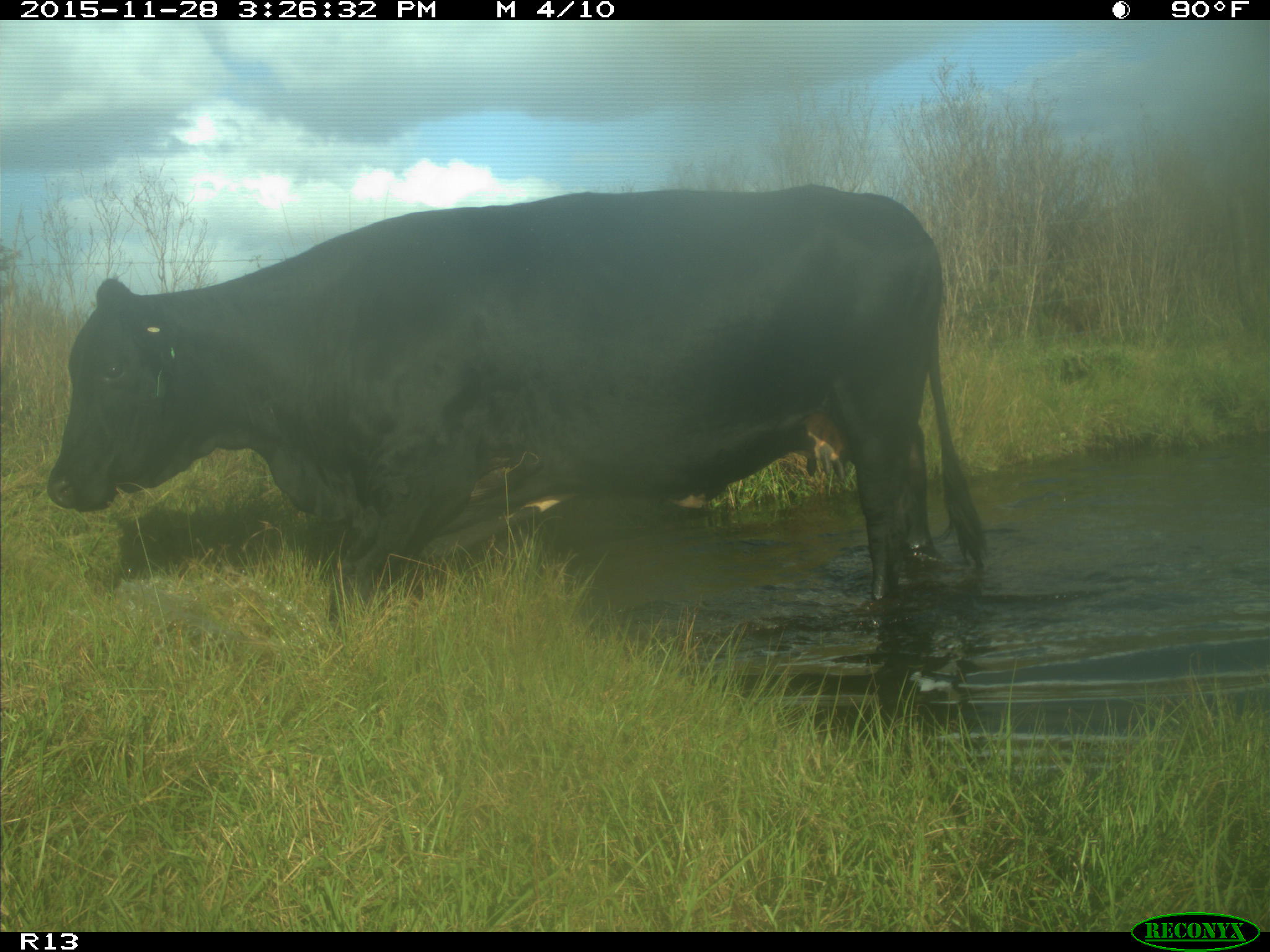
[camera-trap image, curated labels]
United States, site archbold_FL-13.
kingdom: Animalia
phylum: Chordata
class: Mammalia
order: Artiodactyla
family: Bovidae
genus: Bos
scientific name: Bos taurus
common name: domestic cow